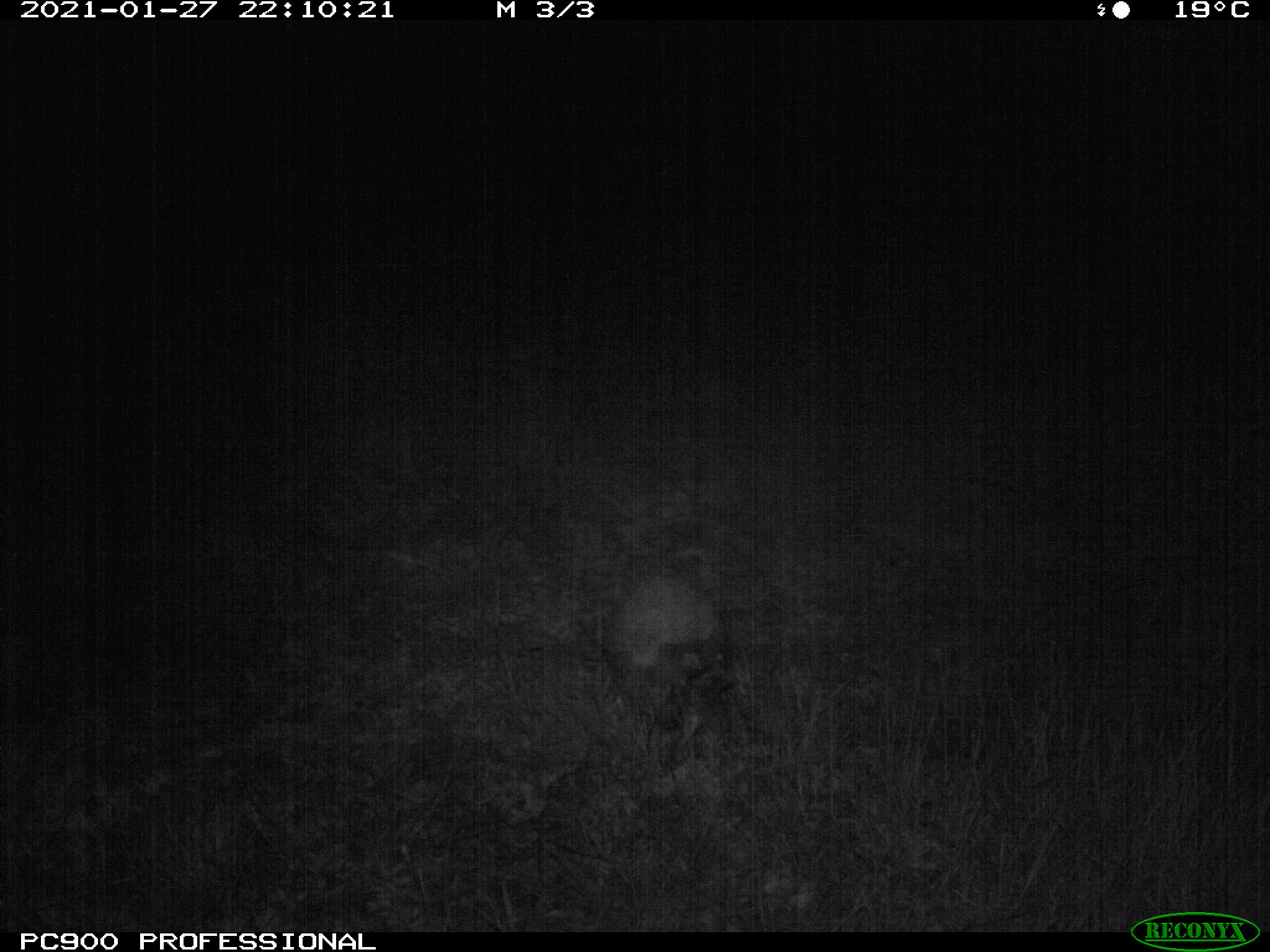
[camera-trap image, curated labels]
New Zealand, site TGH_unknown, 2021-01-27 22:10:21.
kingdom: Animalia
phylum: Chordata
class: Mammalia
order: Eulipotyphla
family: Erinaceidae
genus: Erinaceus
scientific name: Erinaceus europaeus europaeus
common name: european hedgehog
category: hedgehog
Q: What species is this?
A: Hedgehog (european hedgehog) (Erinaceus europaeus europaeus).